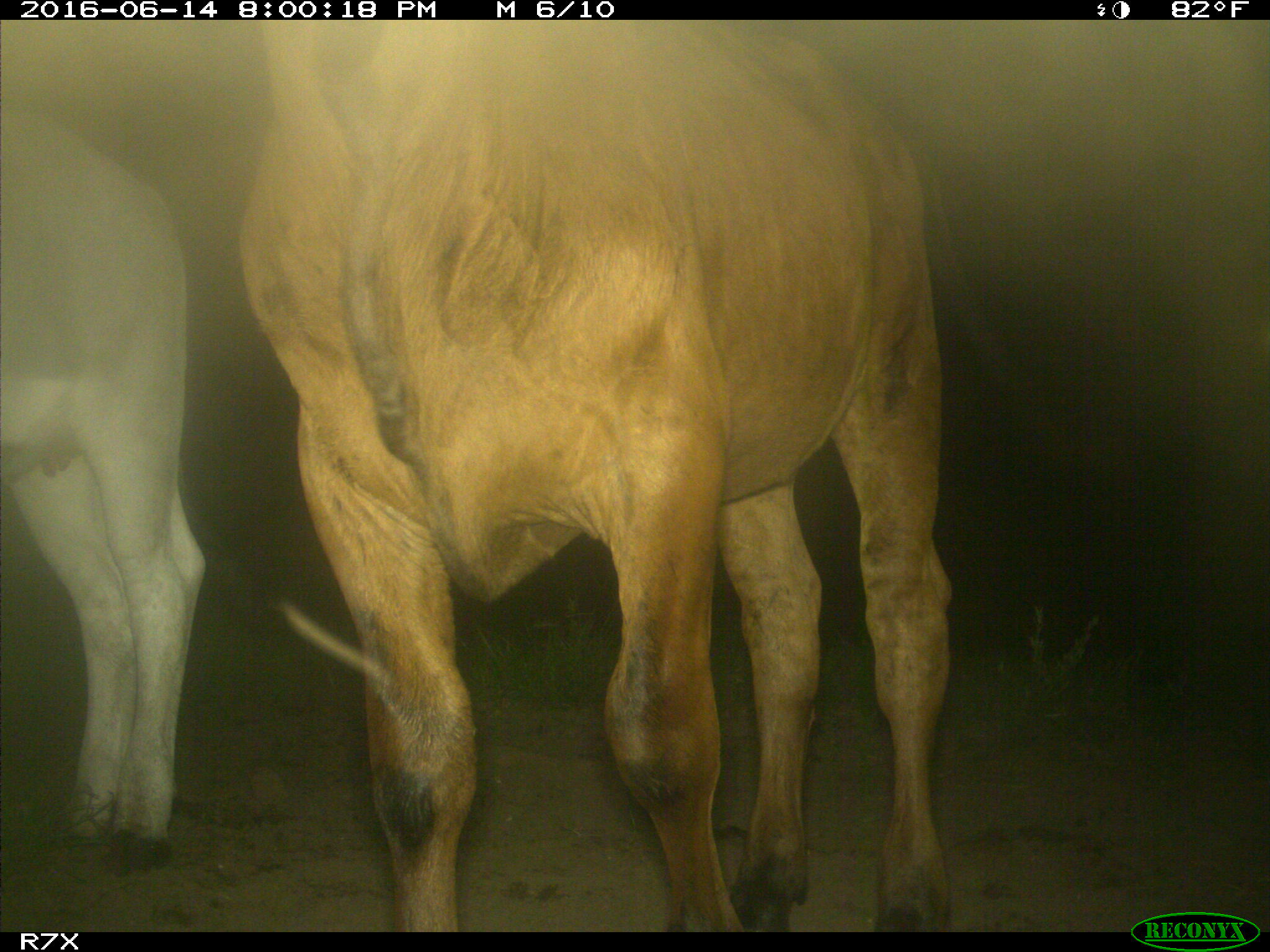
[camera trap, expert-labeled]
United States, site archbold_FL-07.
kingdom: Animalia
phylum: Chordata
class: Mammalia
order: Artiodactyla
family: Bovidae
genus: Bos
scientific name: Bos taurus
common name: domestic cow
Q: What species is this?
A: Bos taurus (domestic cow).